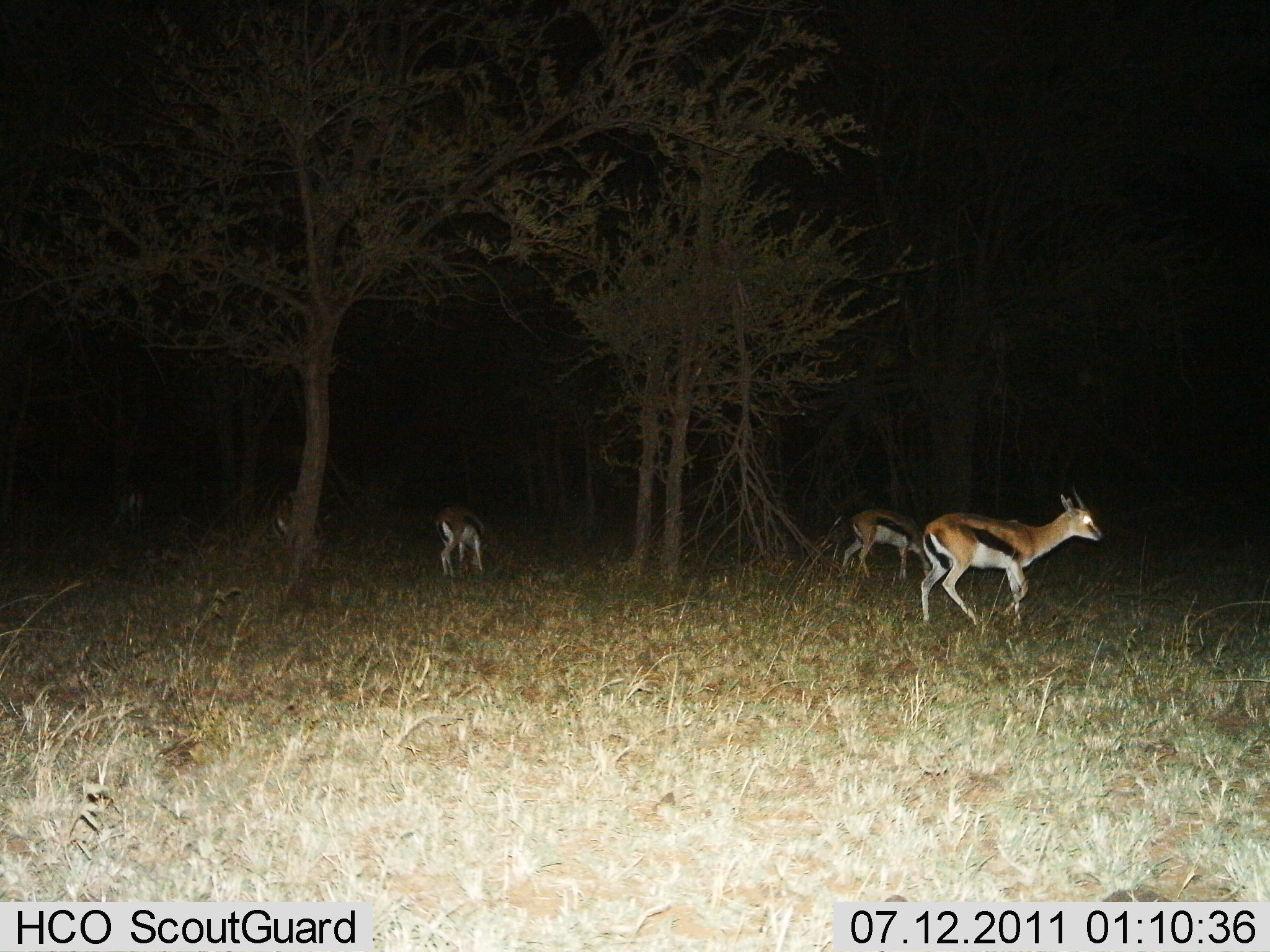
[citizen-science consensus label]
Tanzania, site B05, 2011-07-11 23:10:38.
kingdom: Animalia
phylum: Chordata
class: Mammalia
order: Artiodactyla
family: Bovidae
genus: Eudorcas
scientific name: Eudorcas thomsonii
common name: thomson's gazelle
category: gazellethomsons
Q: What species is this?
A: Gazellethomsons (thomson's gazelle) (Eudorcas thomsonii).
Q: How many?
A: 4.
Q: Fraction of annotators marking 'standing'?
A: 31%.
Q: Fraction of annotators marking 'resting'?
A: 0%.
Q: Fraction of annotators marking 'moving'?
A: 62%.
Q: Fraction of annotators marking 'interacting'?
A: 0%.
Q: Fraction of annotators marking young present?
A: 0%.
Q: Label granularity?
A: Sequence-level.